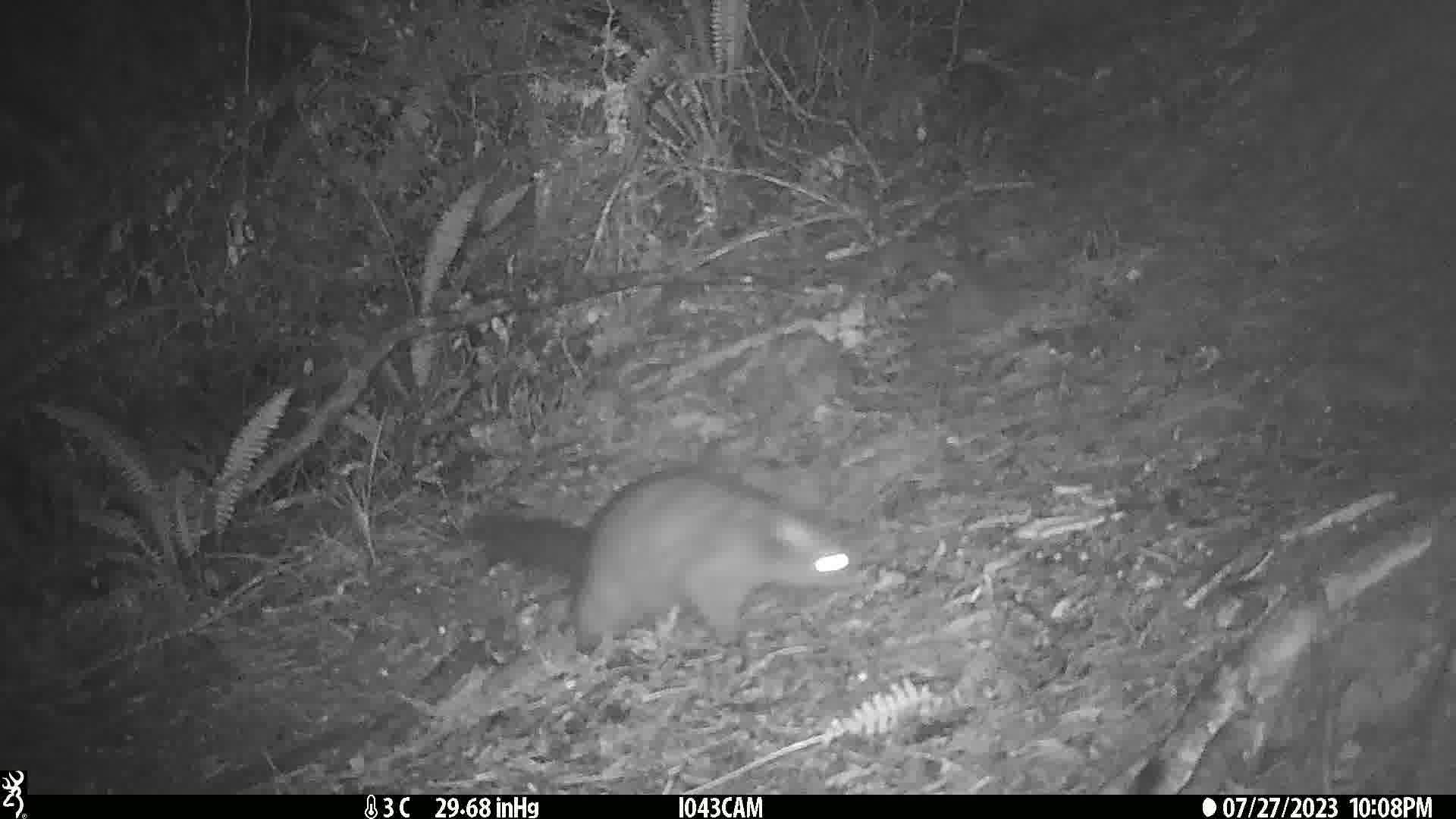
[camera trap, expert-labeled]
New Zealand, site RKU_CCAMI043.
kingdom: Animalia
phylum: Chordata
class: Mammalia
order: Diprotodontia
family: Phalangeridae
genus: Trichosurus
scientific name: Trichosurus vulpecula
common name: common brushtail possum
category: possum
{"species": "possum (common brushtail possum) (Trichosurus vulpecula)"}